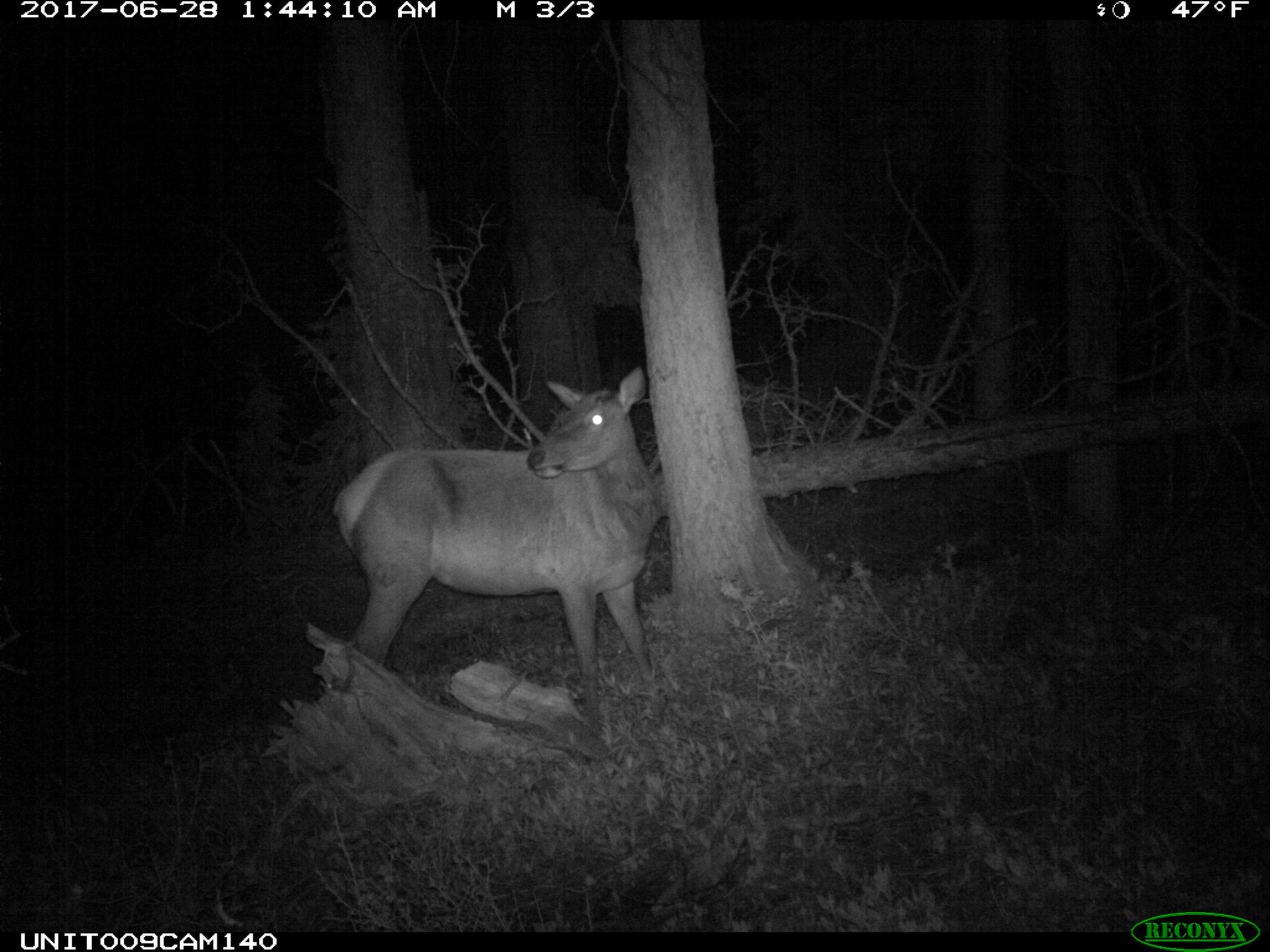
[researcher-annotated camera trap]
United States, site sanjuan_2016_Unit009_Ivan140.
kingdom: Animalia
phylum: Chordata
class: Mammalia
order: Artiodactyla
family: Cervidae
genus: Cervus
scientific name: Cervus elaphus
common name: red deer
Cervus elaphus (red deer).